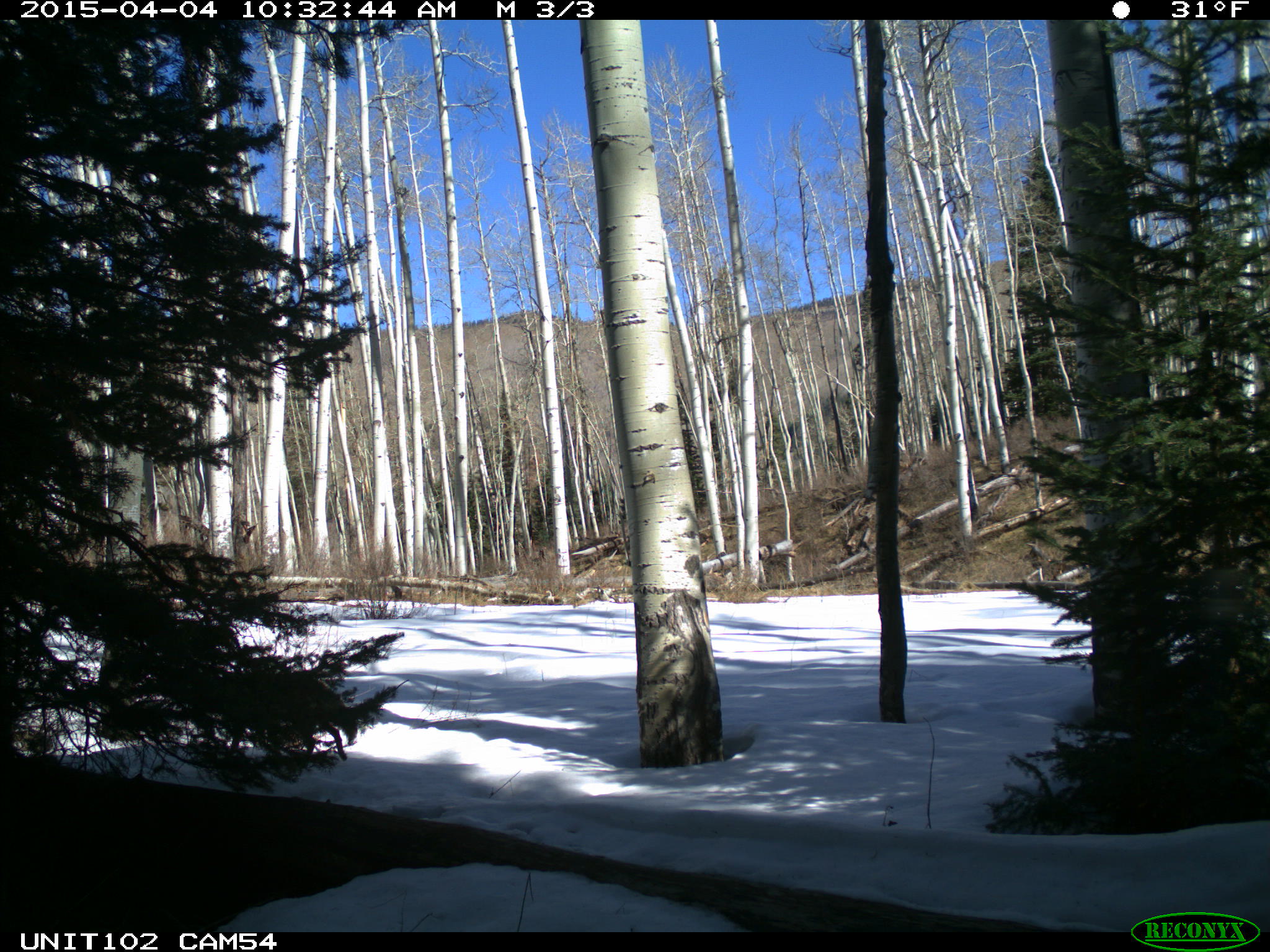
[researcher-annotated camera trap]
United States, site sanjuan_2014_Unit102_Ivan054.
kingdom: Animalia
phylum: Chordata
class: Mammalia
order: Carnivora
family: Canidae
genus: Canis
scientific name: Canis latrans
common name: coyote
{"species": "Canis latrans (coyote)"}